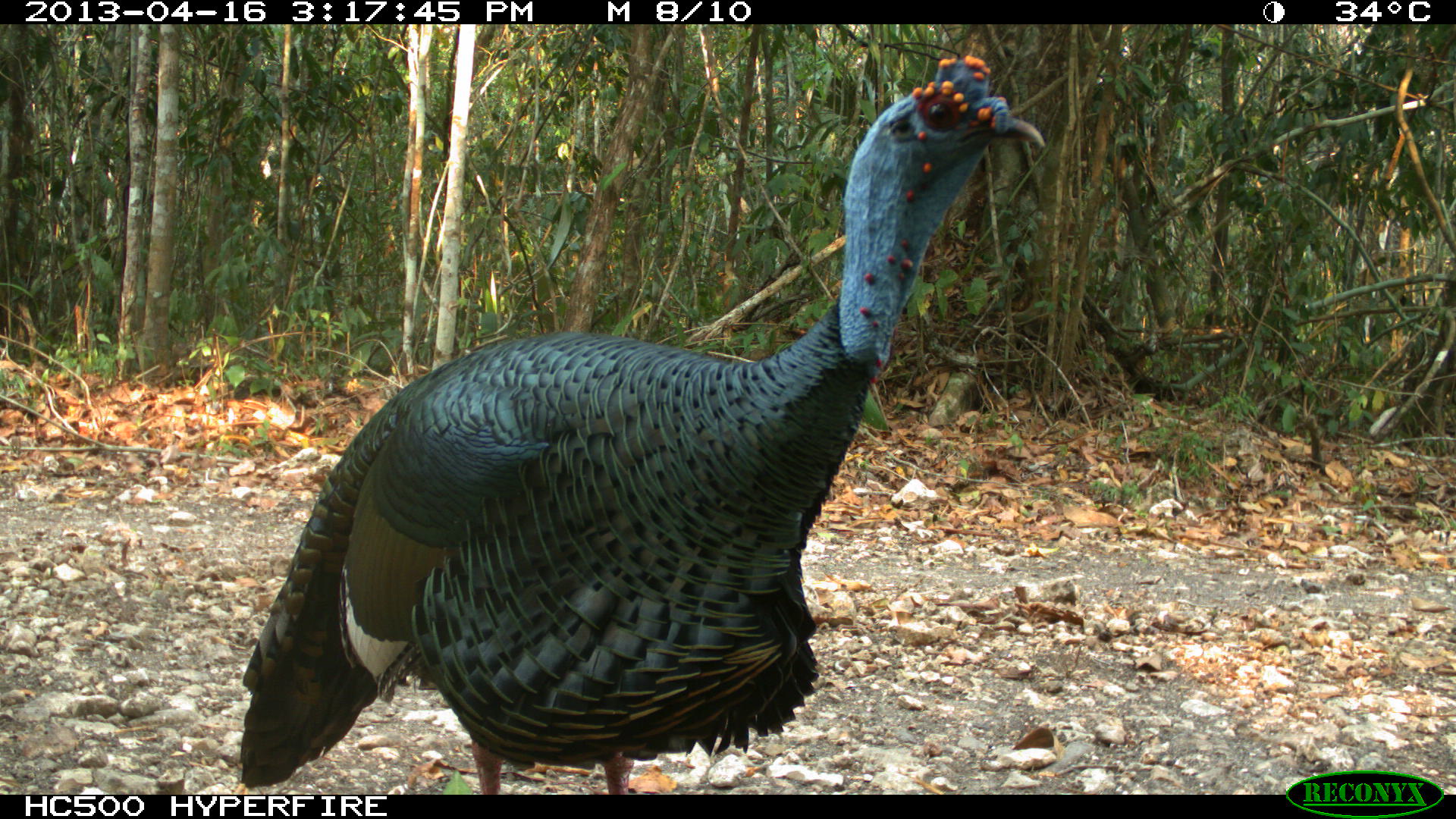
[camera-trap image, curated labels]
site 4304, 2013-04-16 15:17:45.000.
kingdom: Animalia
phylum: Chordata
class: Aves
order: Galliformes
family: Phasianidae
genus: Meleagris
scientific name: Meleagris ocellata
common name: ocellated turkey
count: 1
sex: male